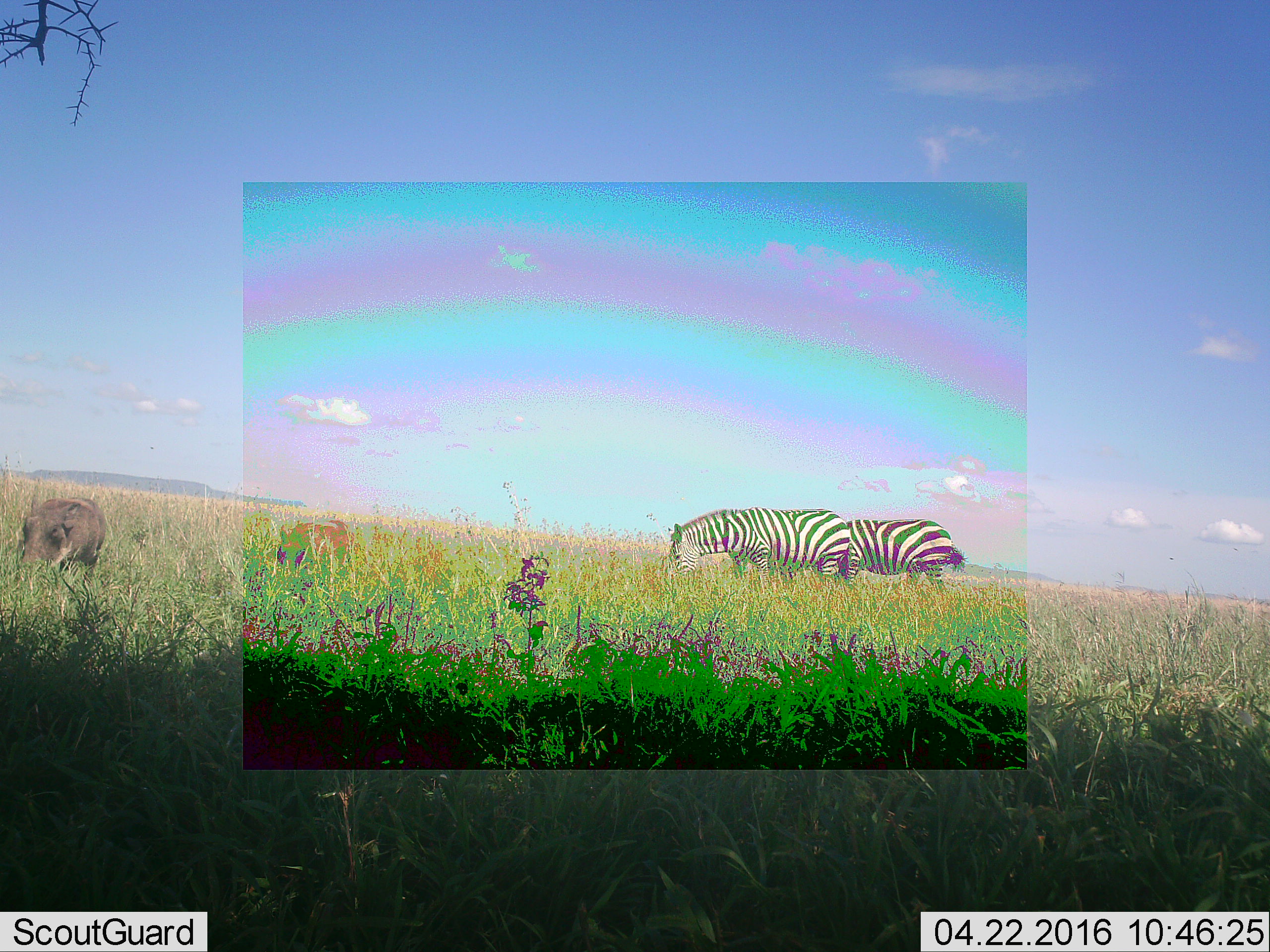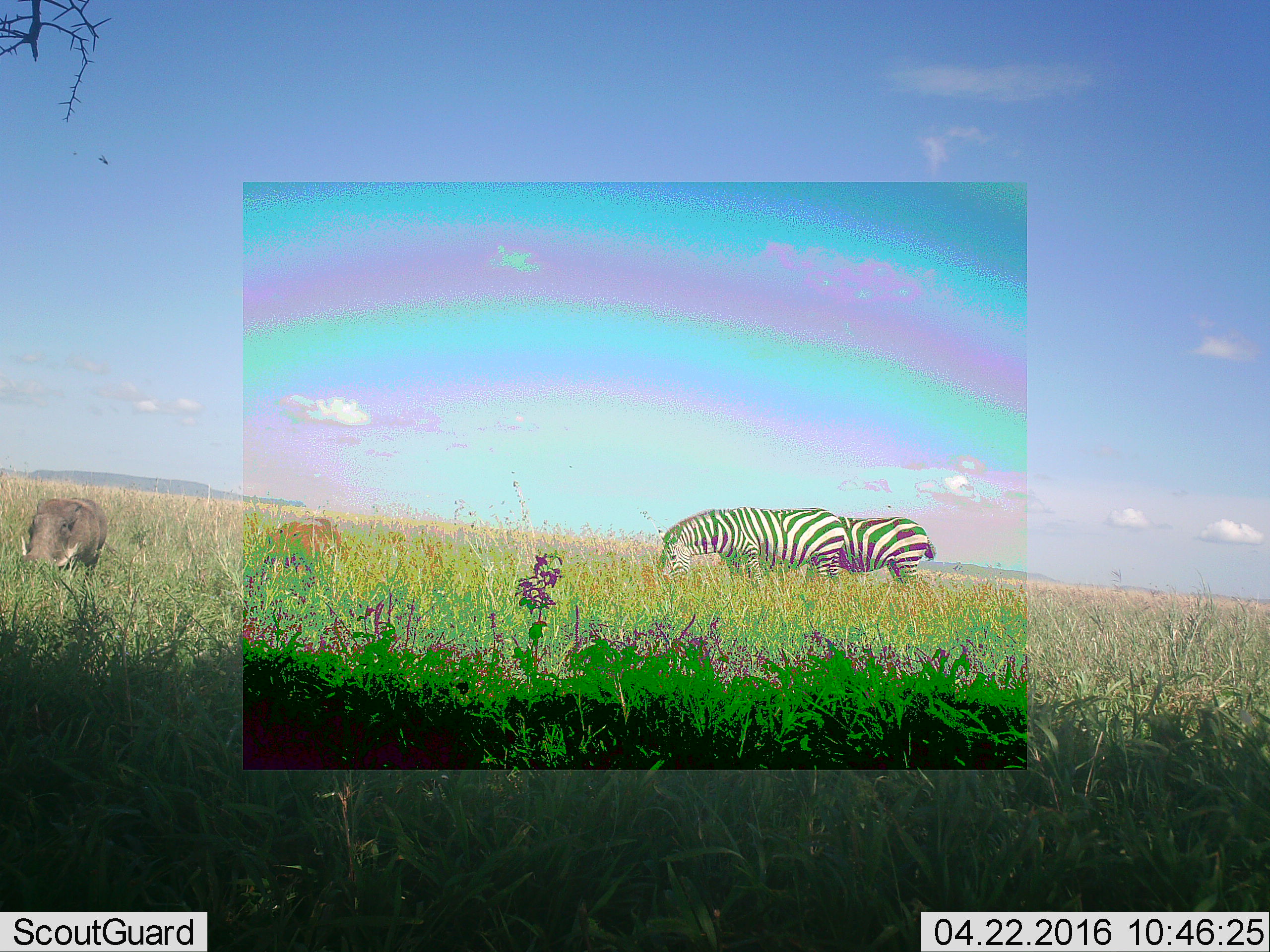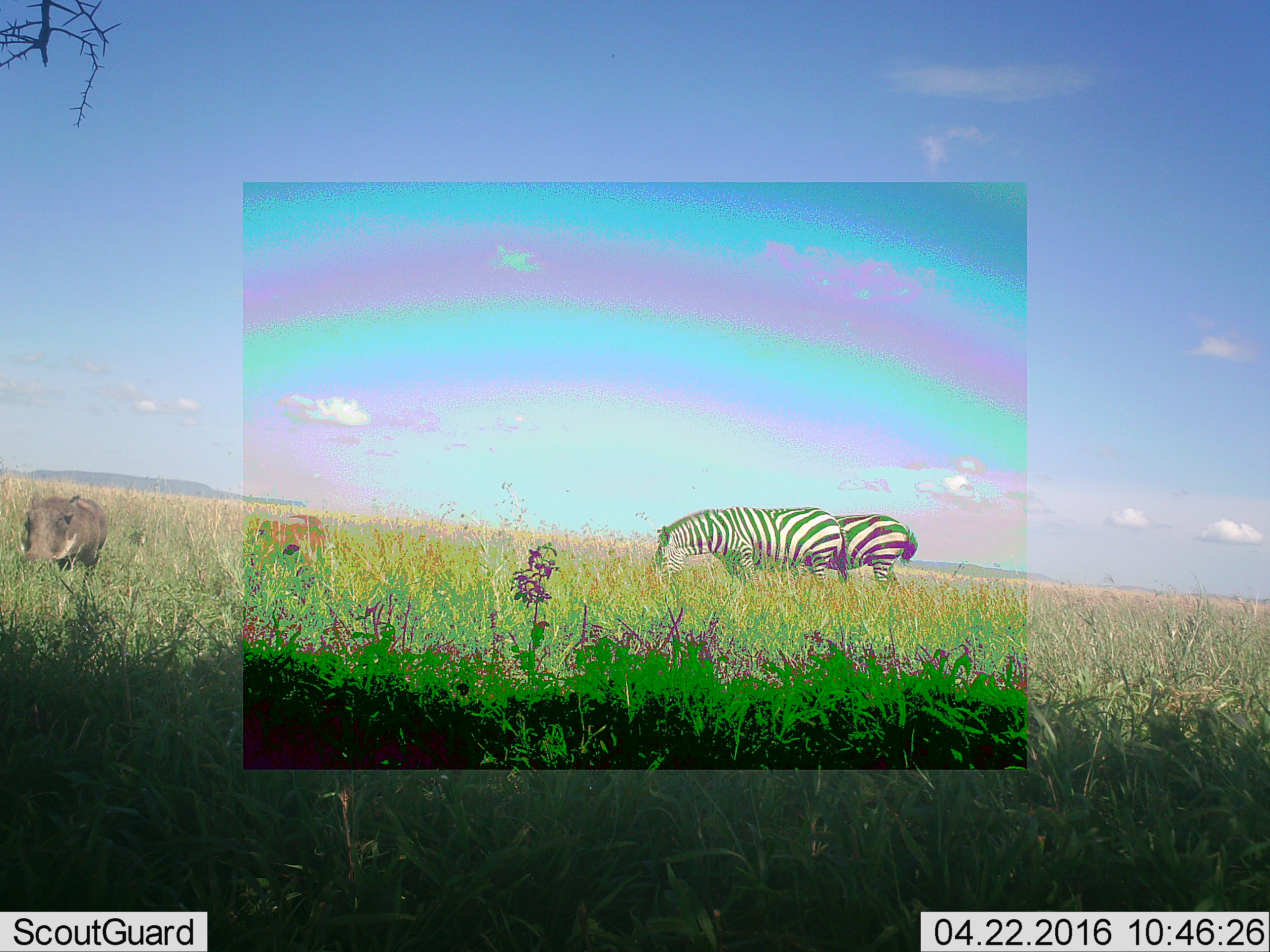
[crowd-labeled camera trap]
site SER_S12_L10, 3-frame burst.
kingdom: Animalia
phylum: Chordata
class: Mammalia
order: Artiodactyla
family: Suidae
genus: Phacochoerus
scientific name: Phacochoerus africanus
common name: warthog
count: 2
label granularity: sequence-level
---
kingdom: Animalia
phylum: Chordata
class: Mammalia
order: Perissodactyla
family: Equidae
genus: Equus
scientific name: Equus quagga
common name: plains zebra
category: zebraplains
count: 2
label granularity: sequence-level